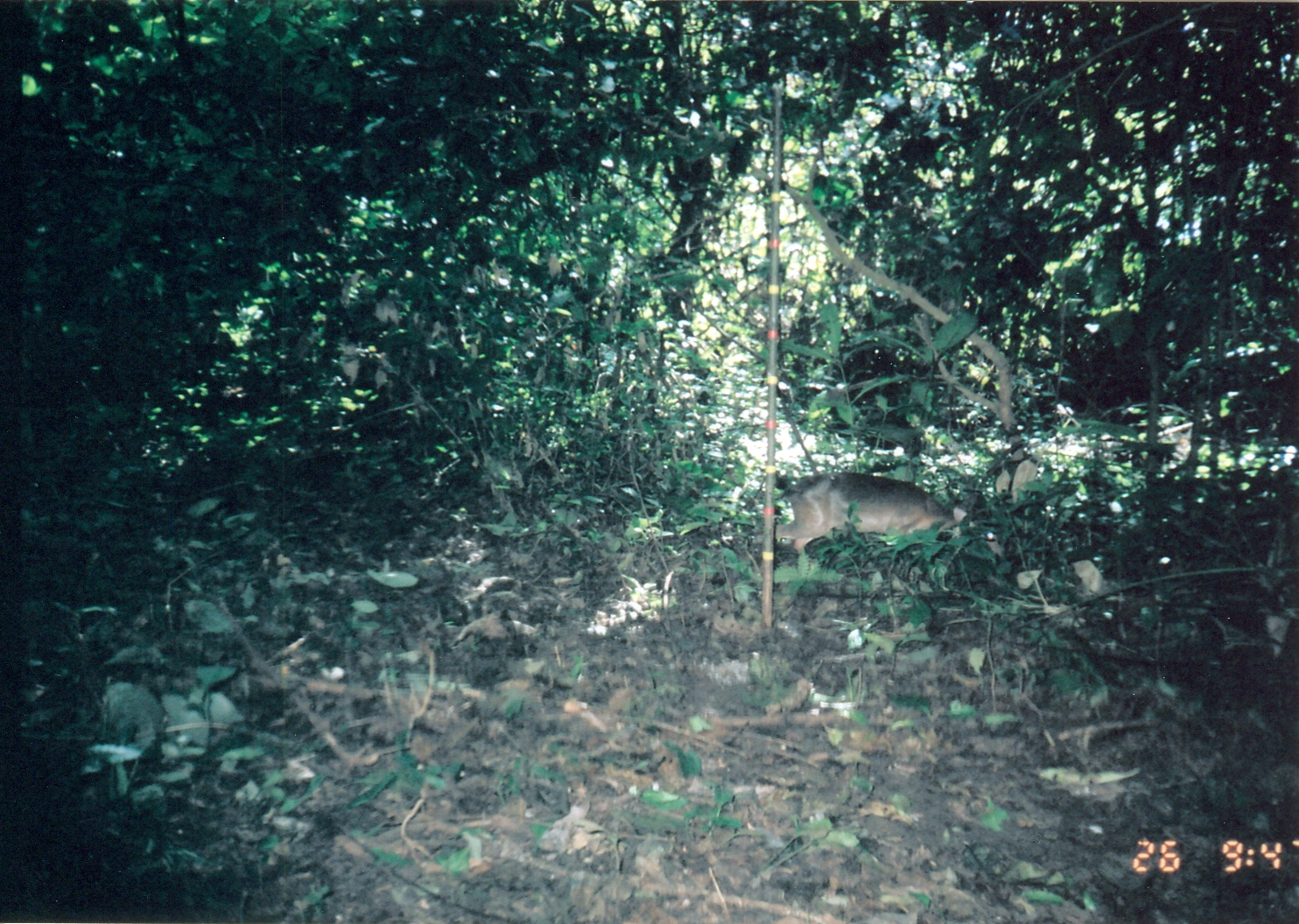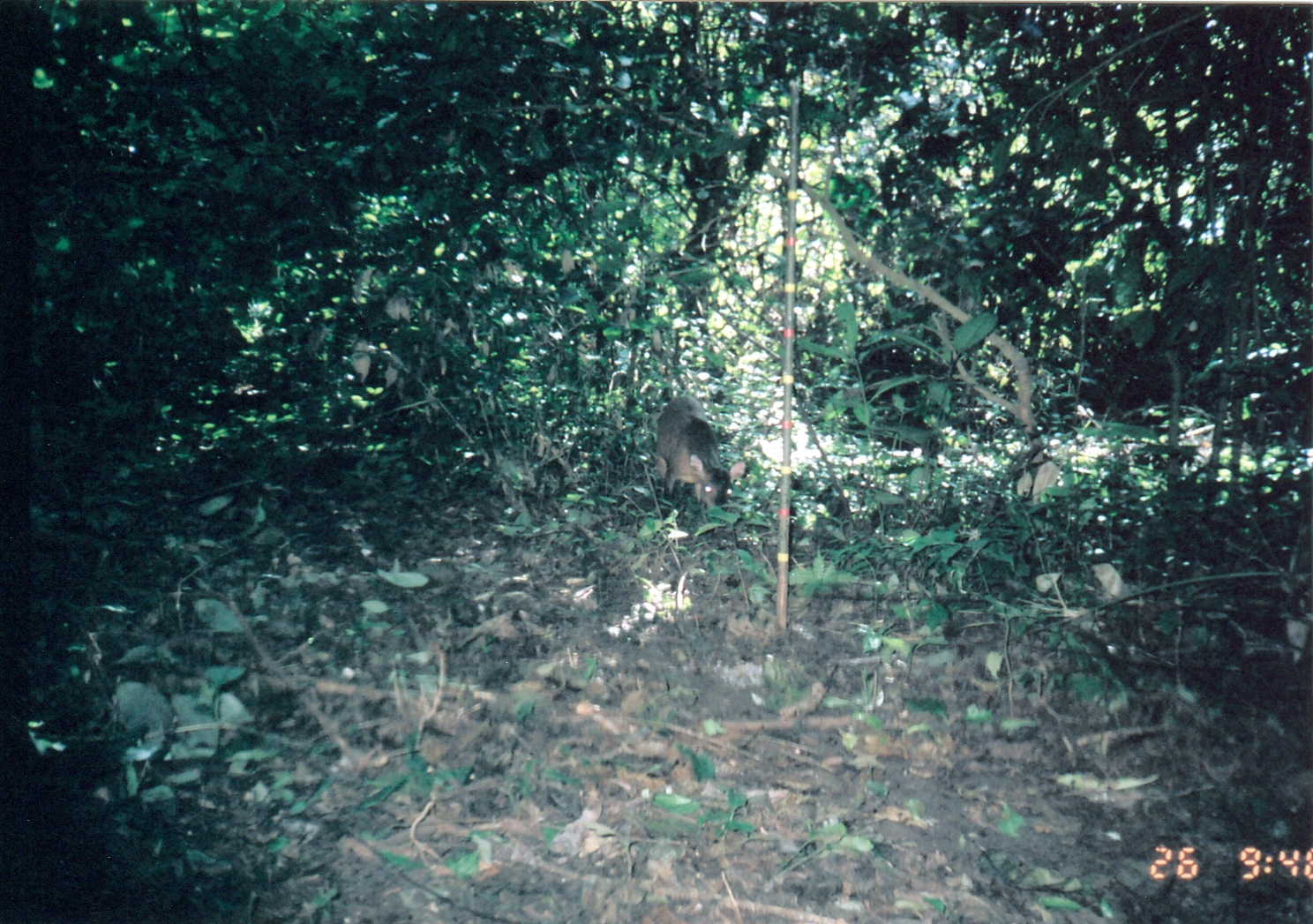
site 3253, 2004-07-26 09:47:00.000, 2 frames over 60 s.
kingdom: Animalia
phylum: Chordata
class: Mammalia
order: Artiodactyla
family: Bovidae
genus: Nesotragus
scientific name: Nesotragus moschatus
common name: suni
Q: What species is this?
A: Nesotragus moschatus (suni).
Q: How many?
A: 1.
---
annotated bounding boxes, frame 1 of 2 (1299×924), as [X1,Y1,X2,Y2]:
nesotragus moschatus: [751,471,1007,560]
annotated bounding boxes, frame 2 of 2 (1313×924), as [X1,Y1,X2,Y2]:
nesotragus moschatus: [648,393,746,524]